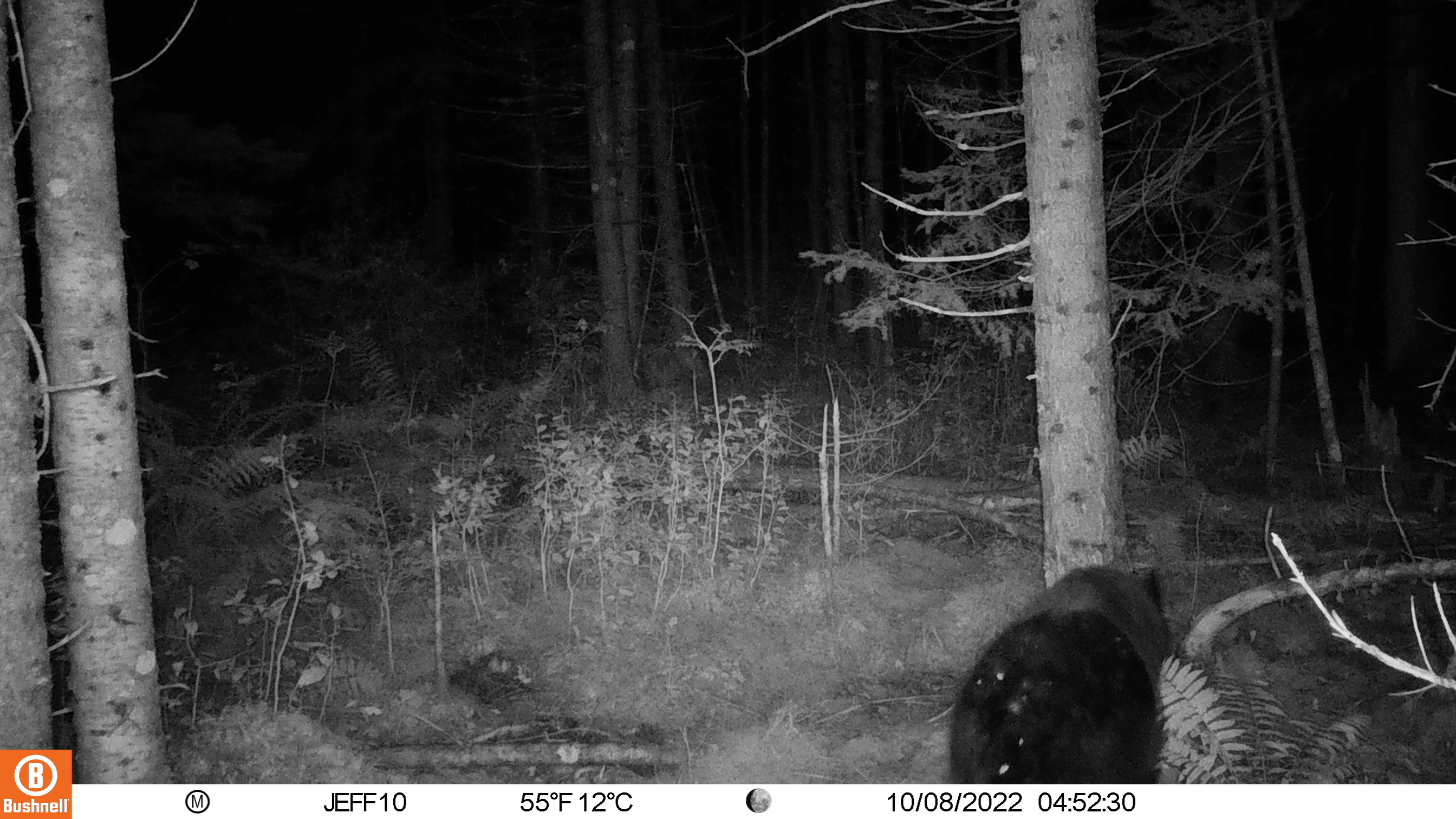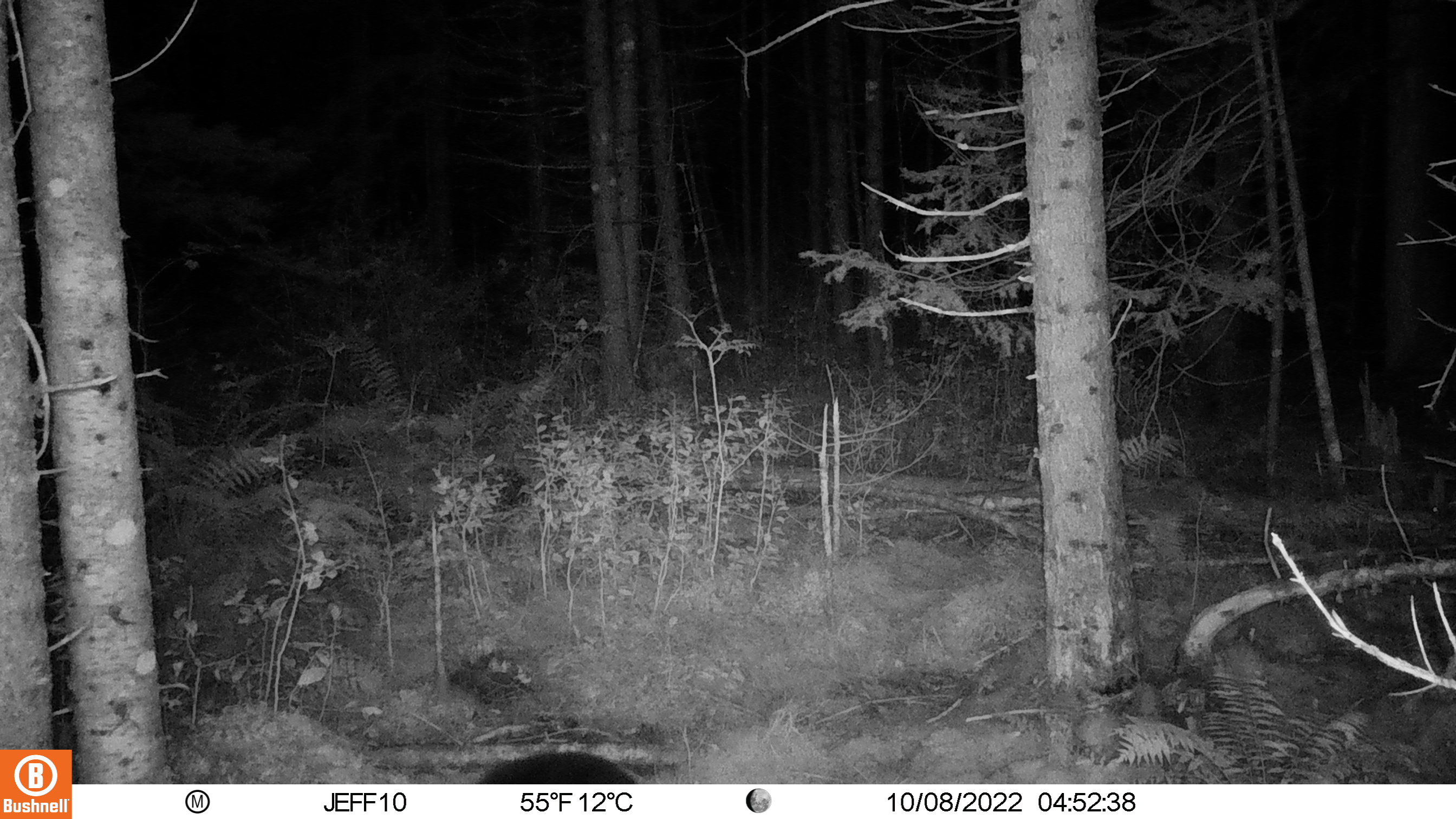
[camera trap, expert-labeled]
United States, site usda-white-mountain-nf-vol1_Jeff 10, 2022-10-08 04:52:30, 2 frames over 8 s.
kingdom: Animalia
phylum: Chordata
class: Mammalia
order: Carnivora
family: Ursidae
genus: Ursus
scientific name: Ursus americanus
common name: black bear